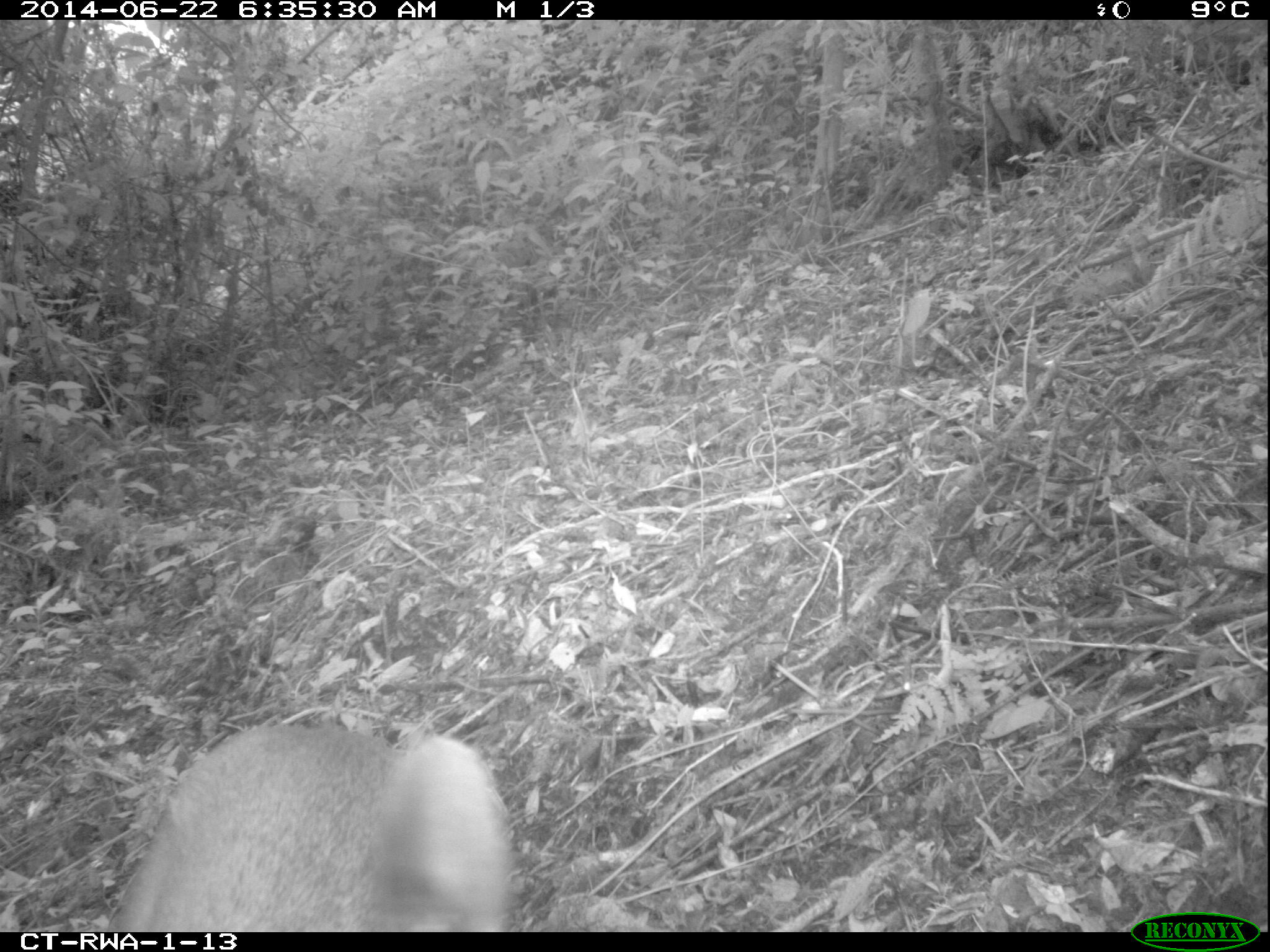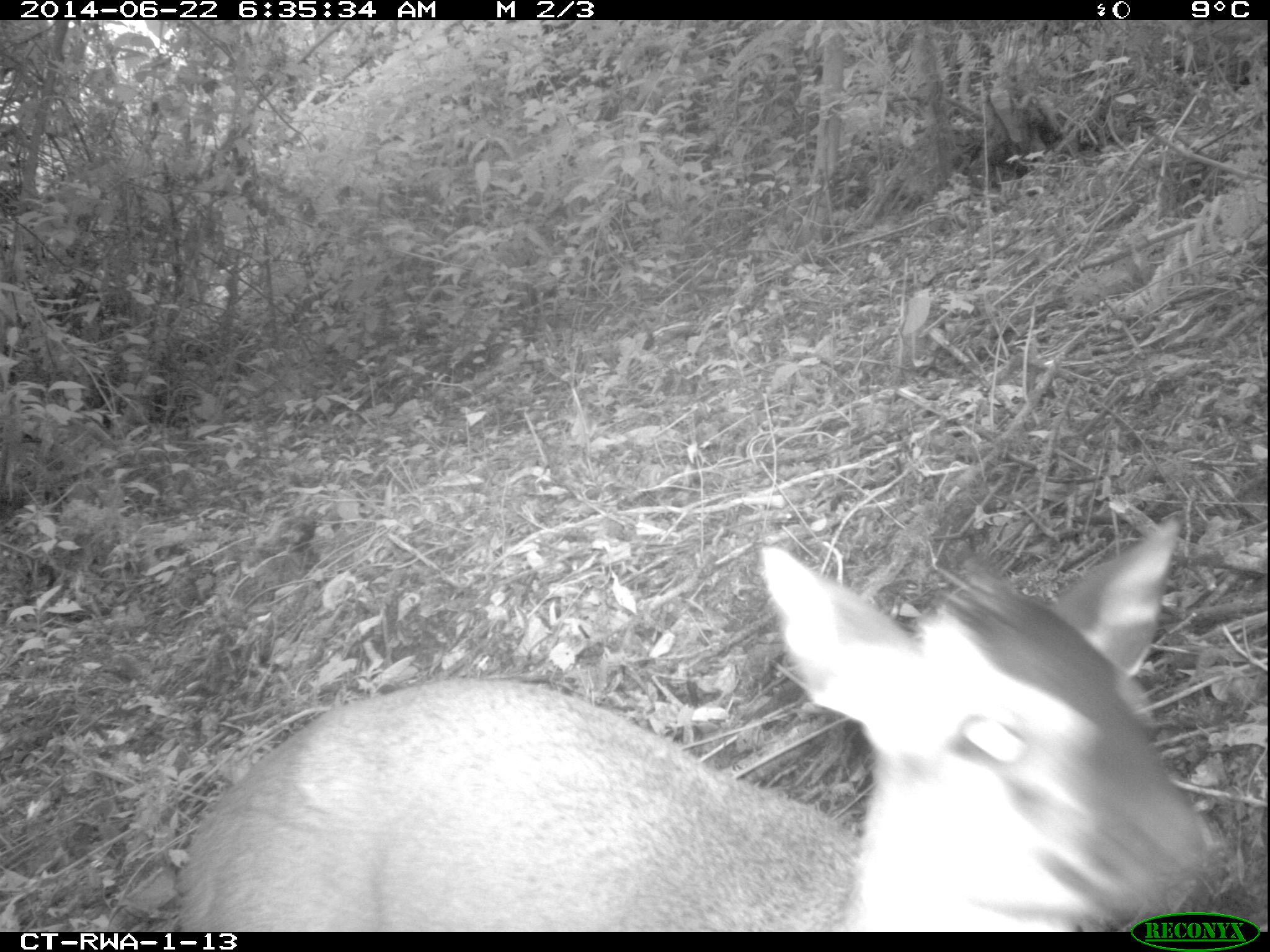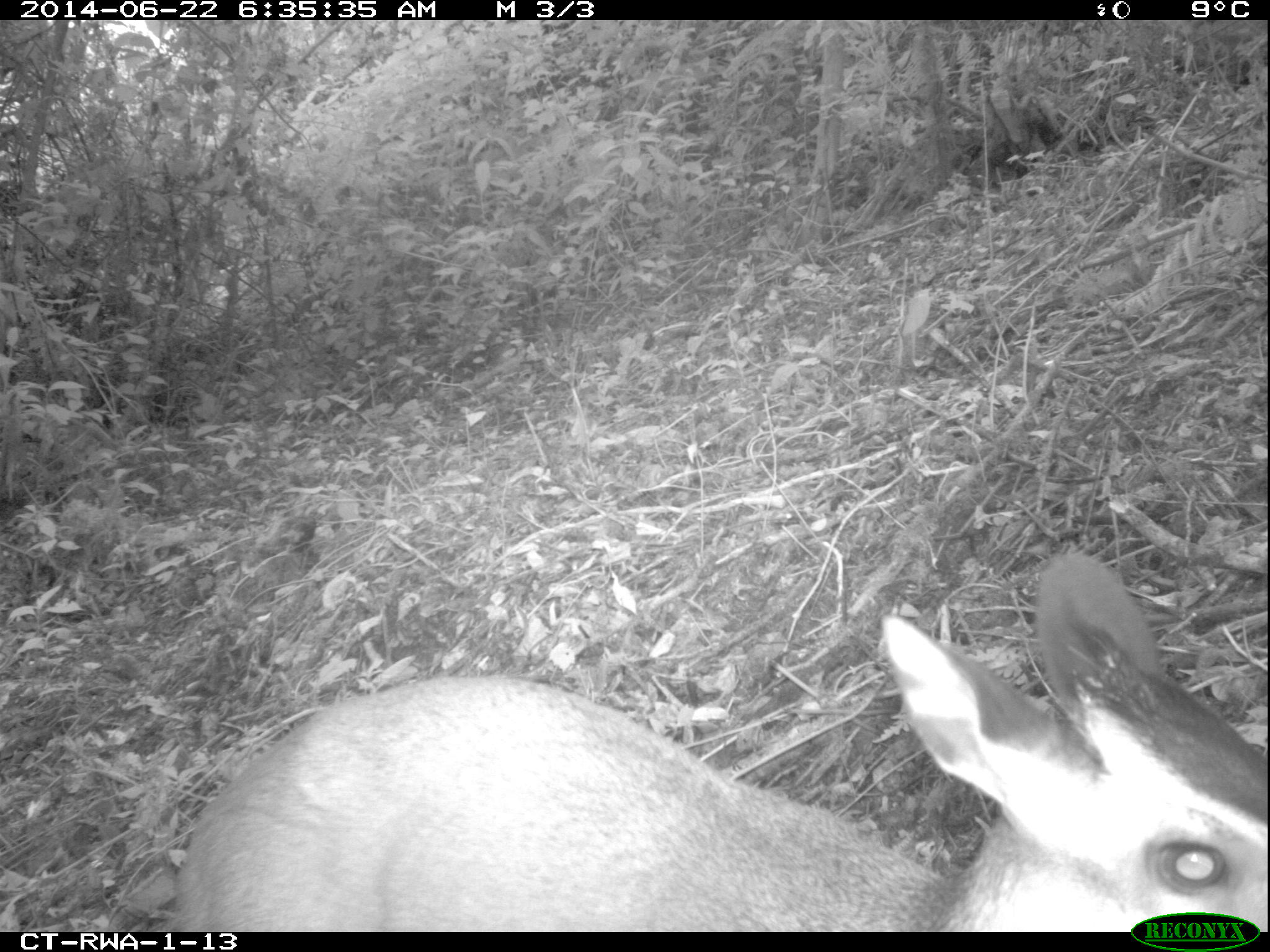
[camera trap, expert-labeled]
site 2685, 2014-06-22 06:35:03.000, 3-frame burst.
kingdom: Animalia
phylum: Chordata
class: Mammalia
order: Artiodactyla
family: Bovidae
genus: Cephalophus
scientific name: Cephalophus nigrifrons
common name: black-fronted duiker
Cephalophus nigrifrons (black-fronted duiker), count 1.